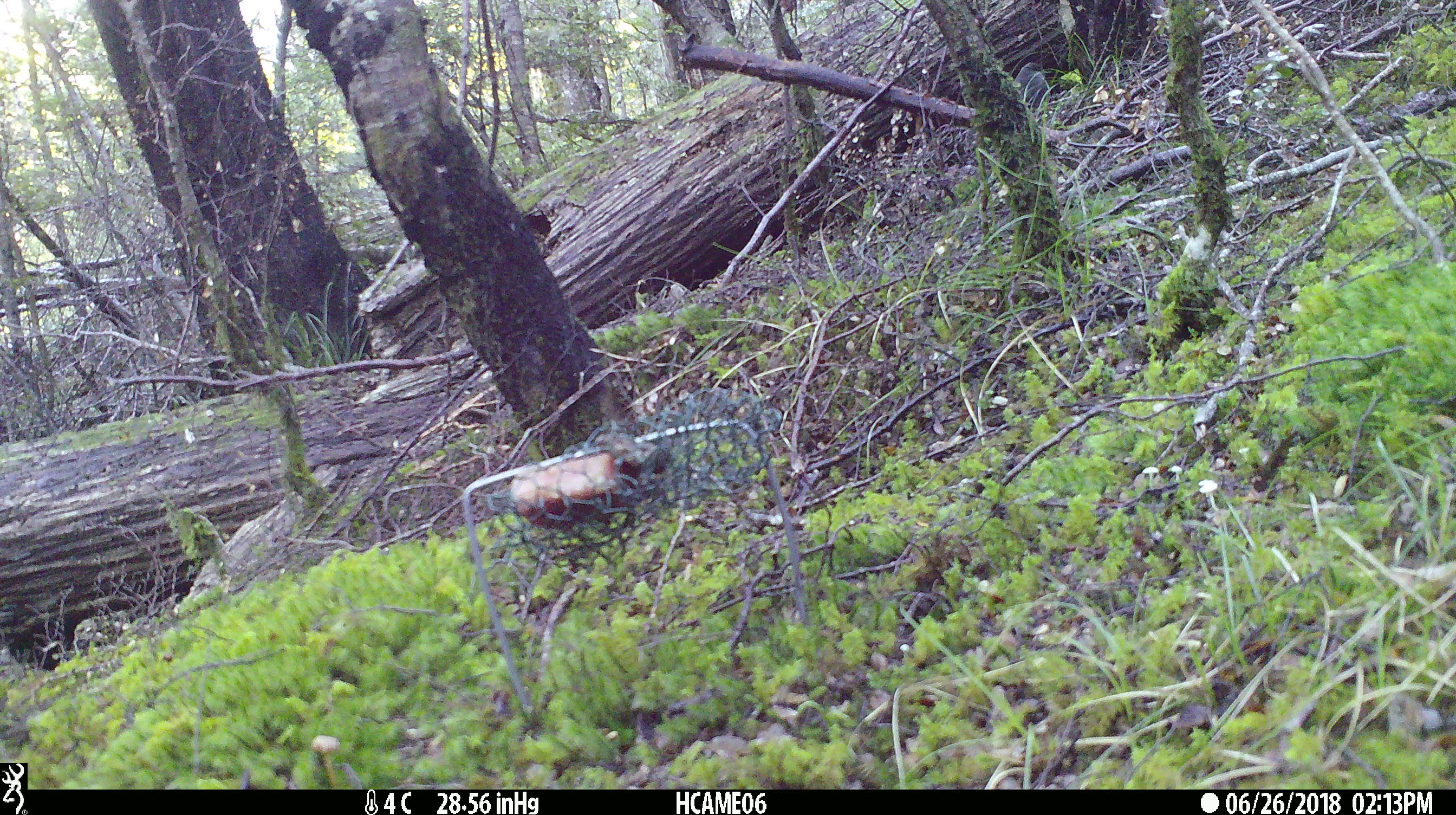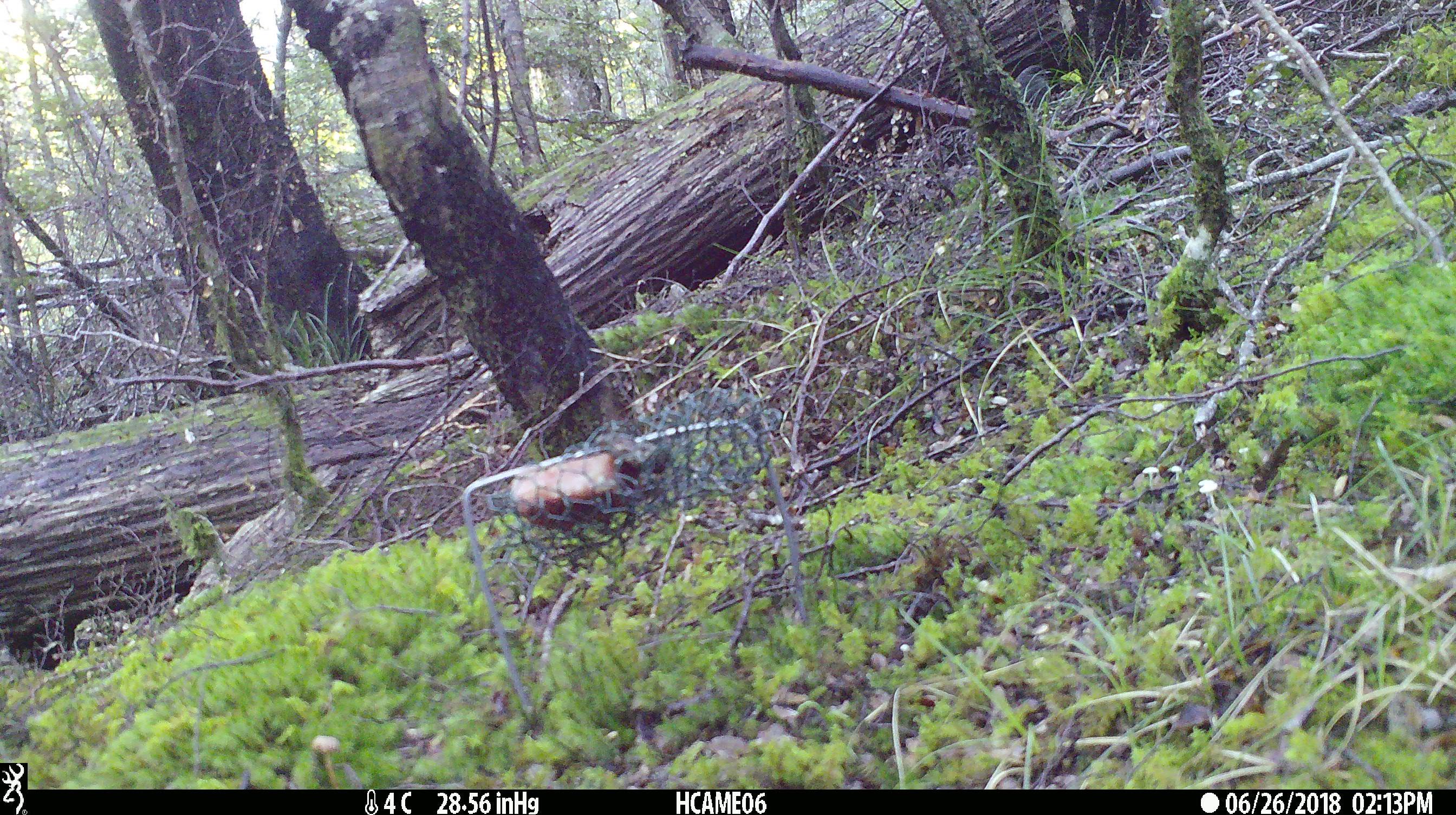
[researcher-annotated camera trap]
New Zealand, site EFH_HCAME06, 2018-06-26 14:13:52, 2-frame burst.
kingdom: Animalia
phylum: Chordata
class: Aves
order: Passeriformes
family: Petroicidae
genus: Petroica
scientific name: Petroica australis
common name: new zealand robin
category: robin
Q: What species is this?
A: Robin (new zealand robin) (Petroica australis).